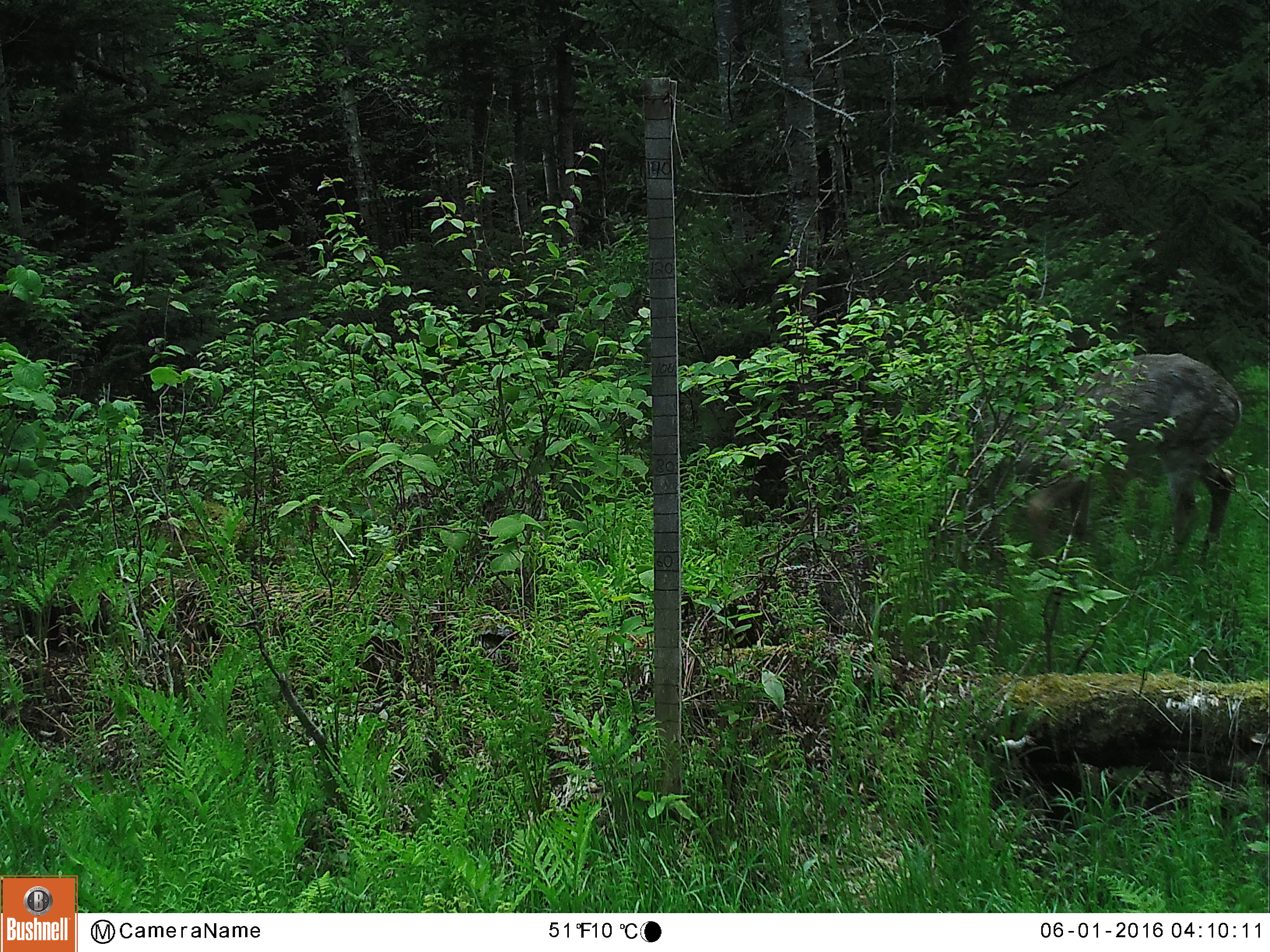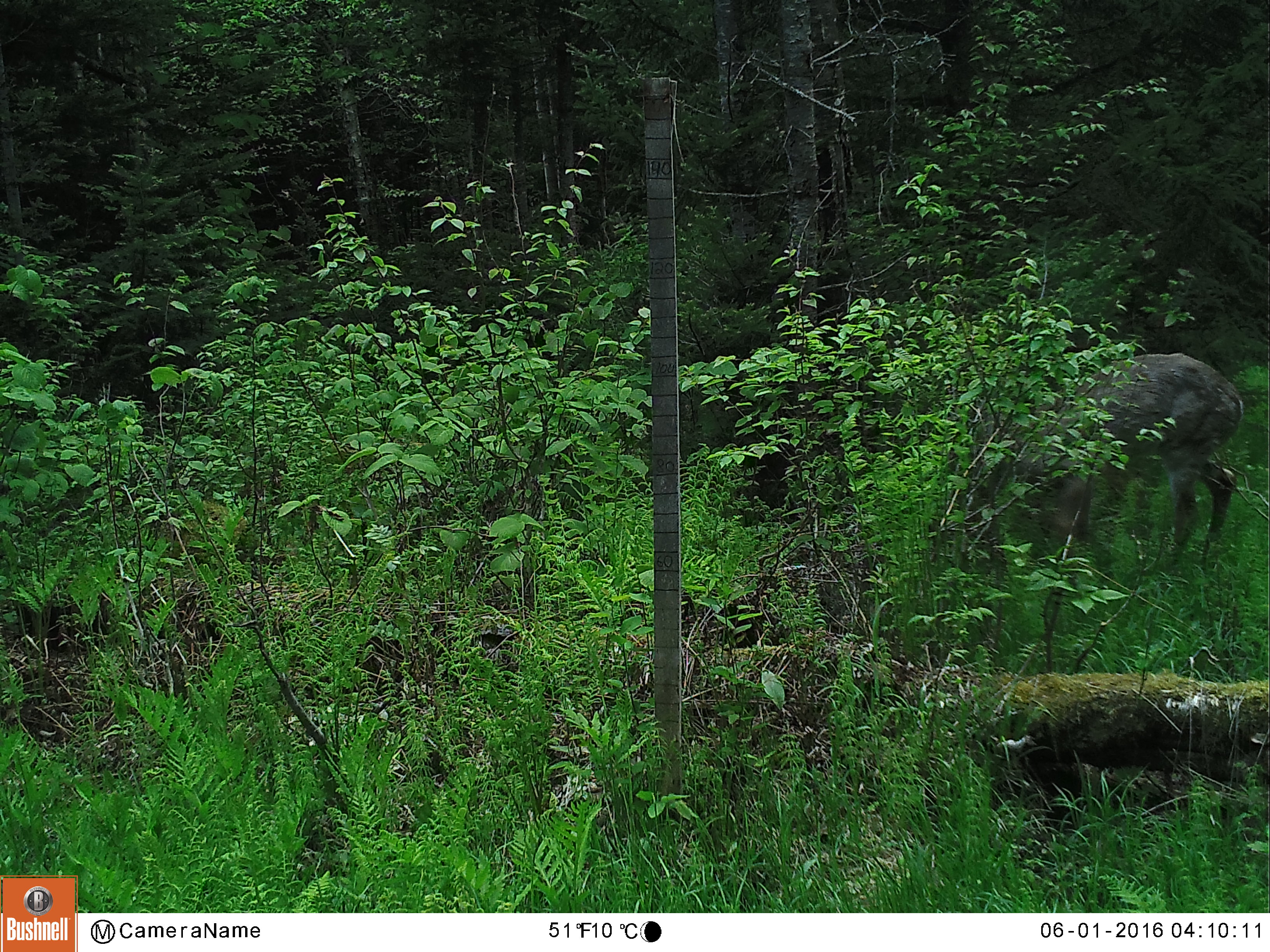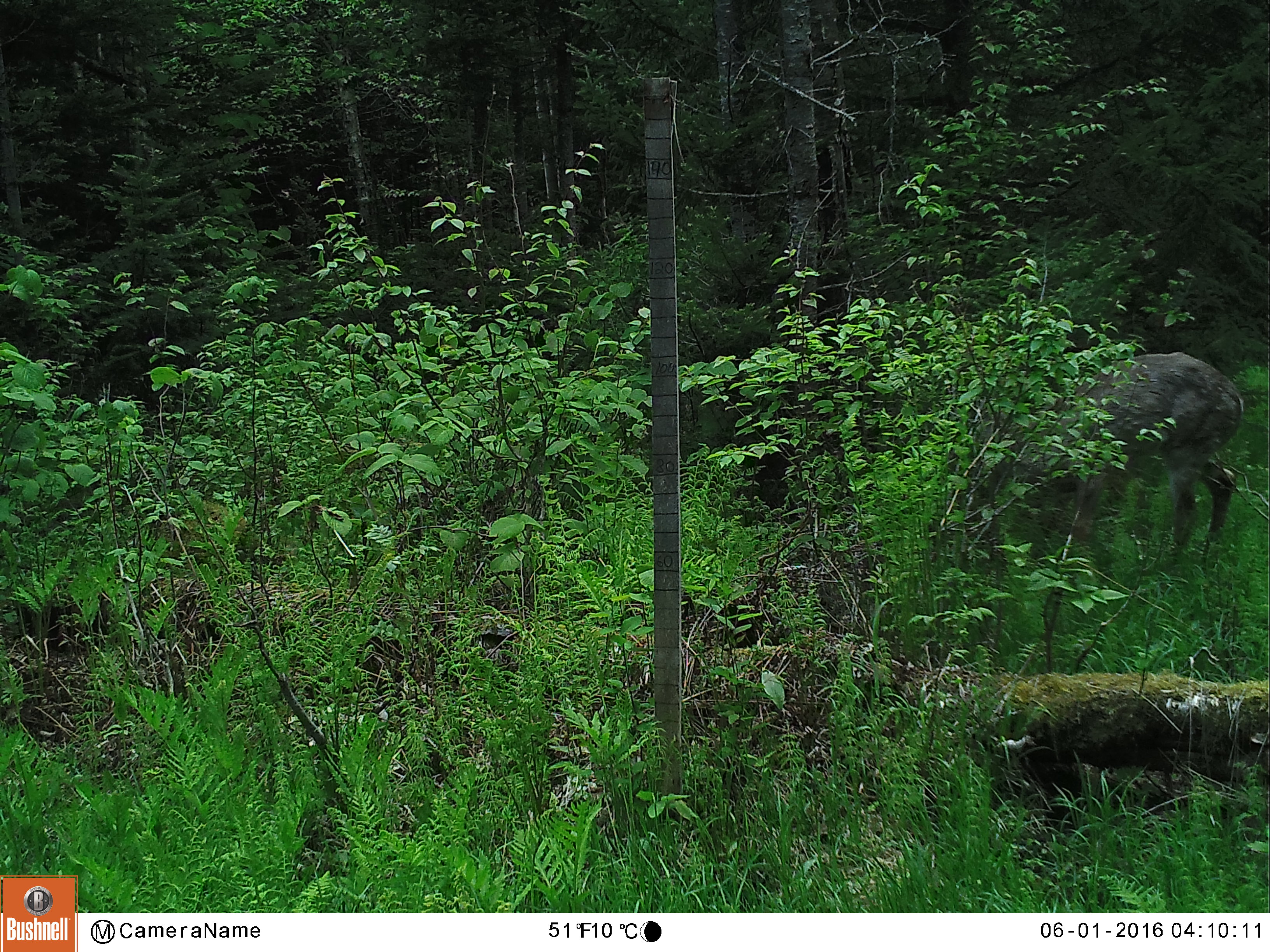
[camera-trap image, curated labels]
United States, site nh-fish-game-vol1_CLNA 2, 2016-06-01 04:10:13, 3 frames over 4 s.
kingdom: Animalia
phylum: Chordata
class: Mammalia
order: Artiodactyla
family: Cervidae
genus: Odocoileus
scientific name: Odocoileus virginianus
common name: white-tailed deer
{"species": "white-tailed deer (Odocoileus virginianus)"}